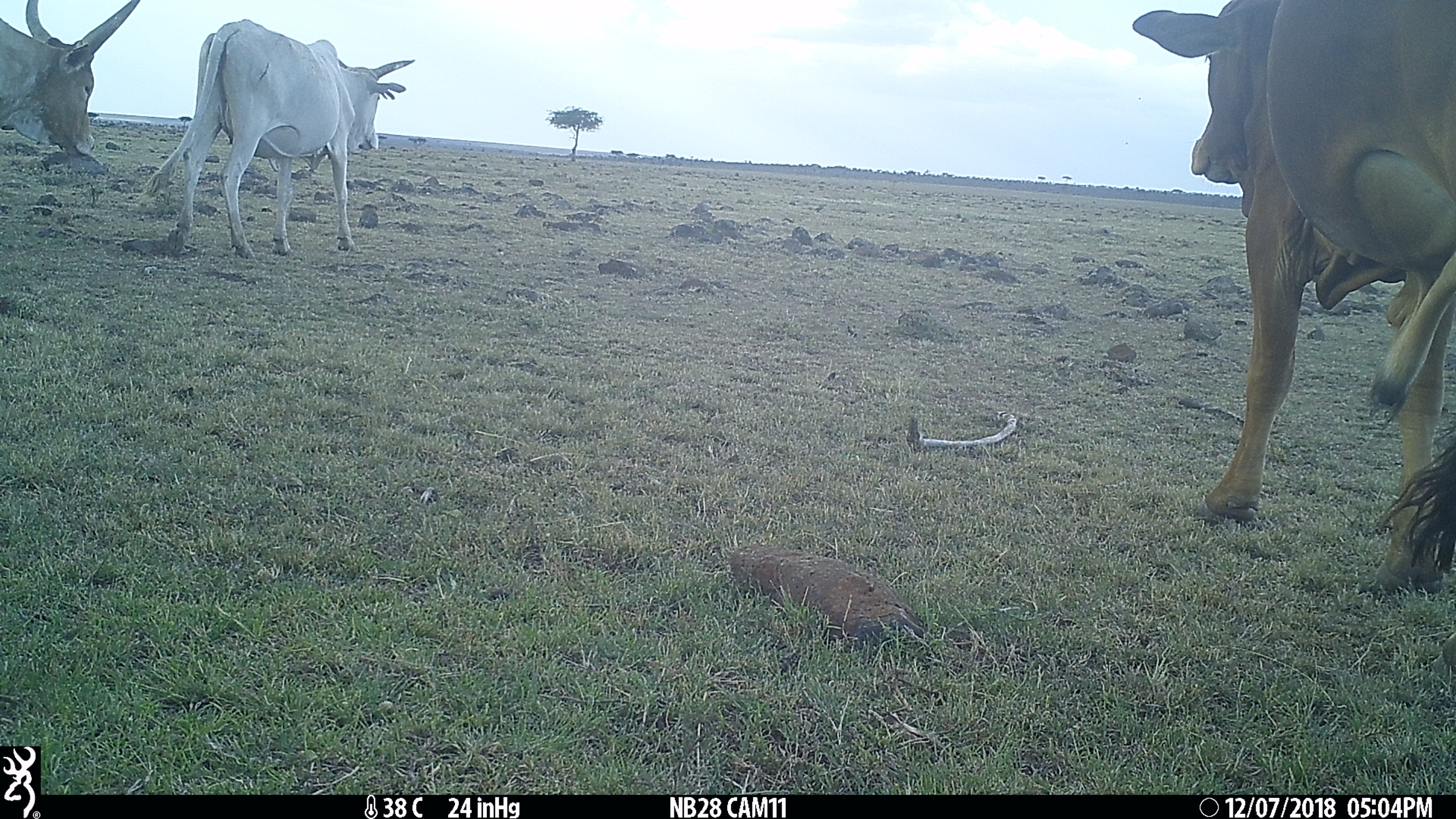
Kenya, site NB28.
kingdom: Animalia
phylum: Chordata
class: Mammalia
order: Artiodactyla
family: Bovidae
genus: Bos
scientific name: Bos taurus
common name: cattle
Cattle (Bos taurus).